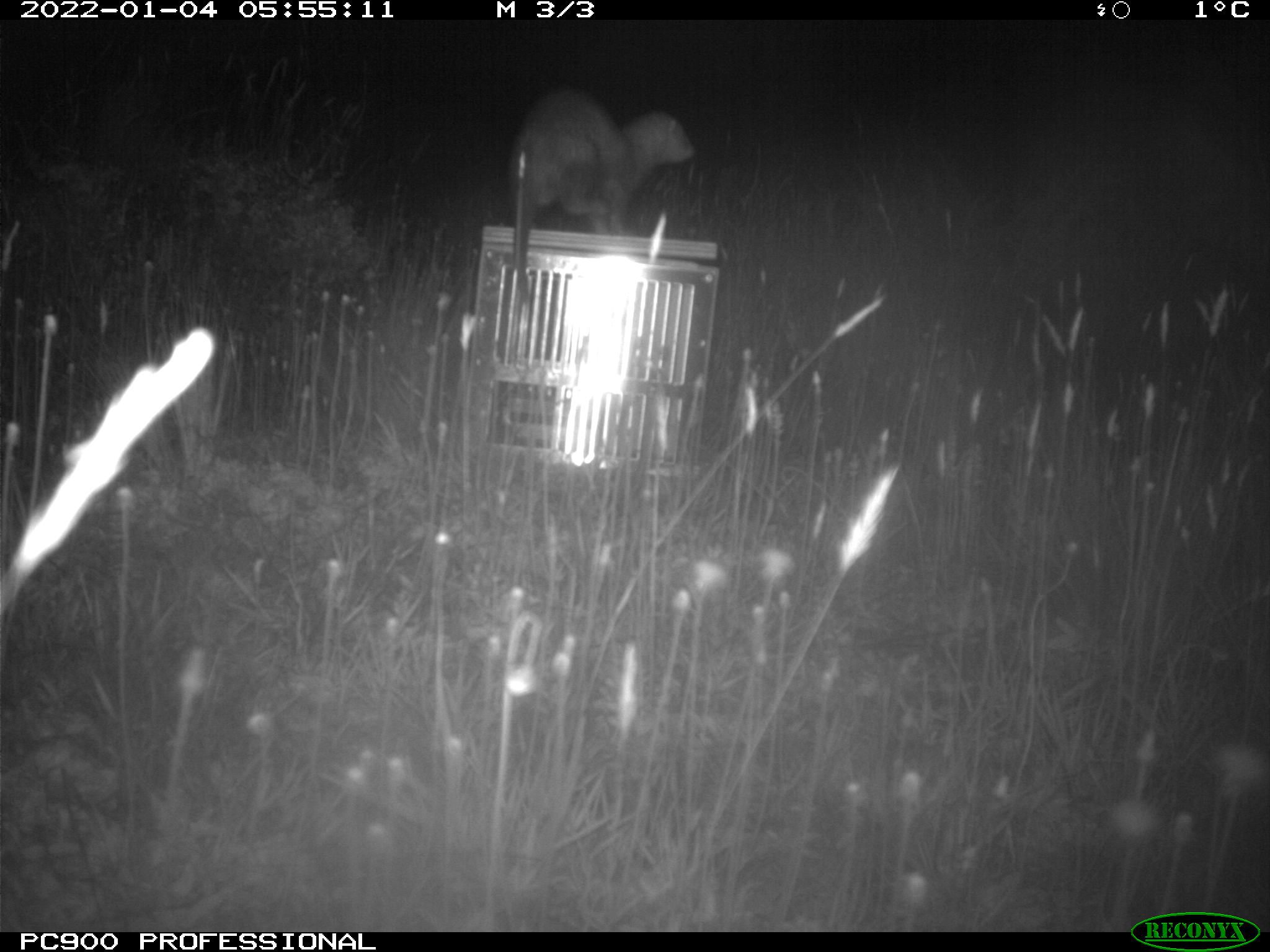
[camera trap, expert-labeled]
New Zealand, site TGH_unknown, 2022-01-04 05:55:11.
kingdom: Animalia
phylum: Chordata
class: Mammalia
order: Carnivora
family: Mustelidae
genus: Mustela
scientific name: Mustela furo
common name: ferret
Ferret (Mustela furo).